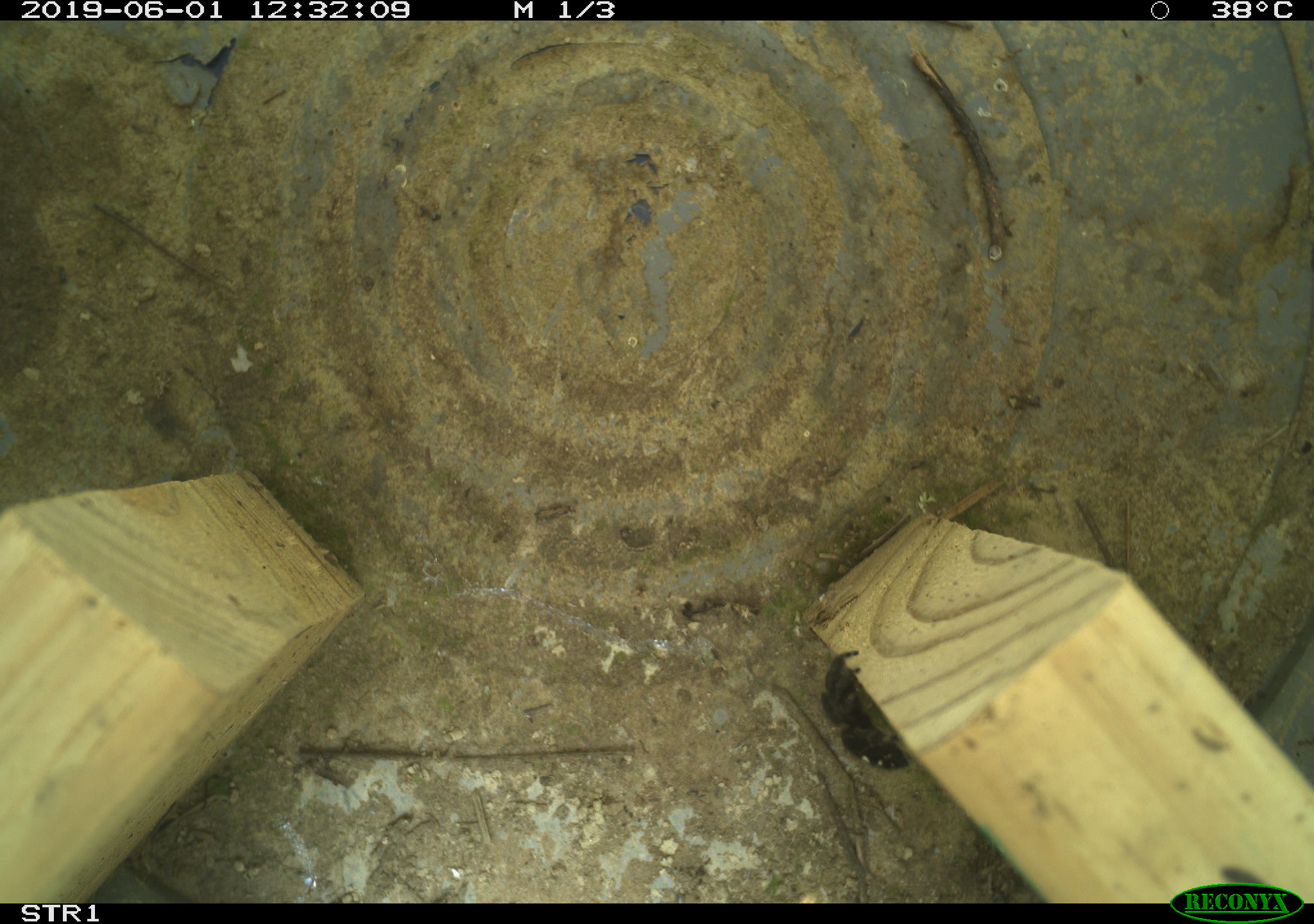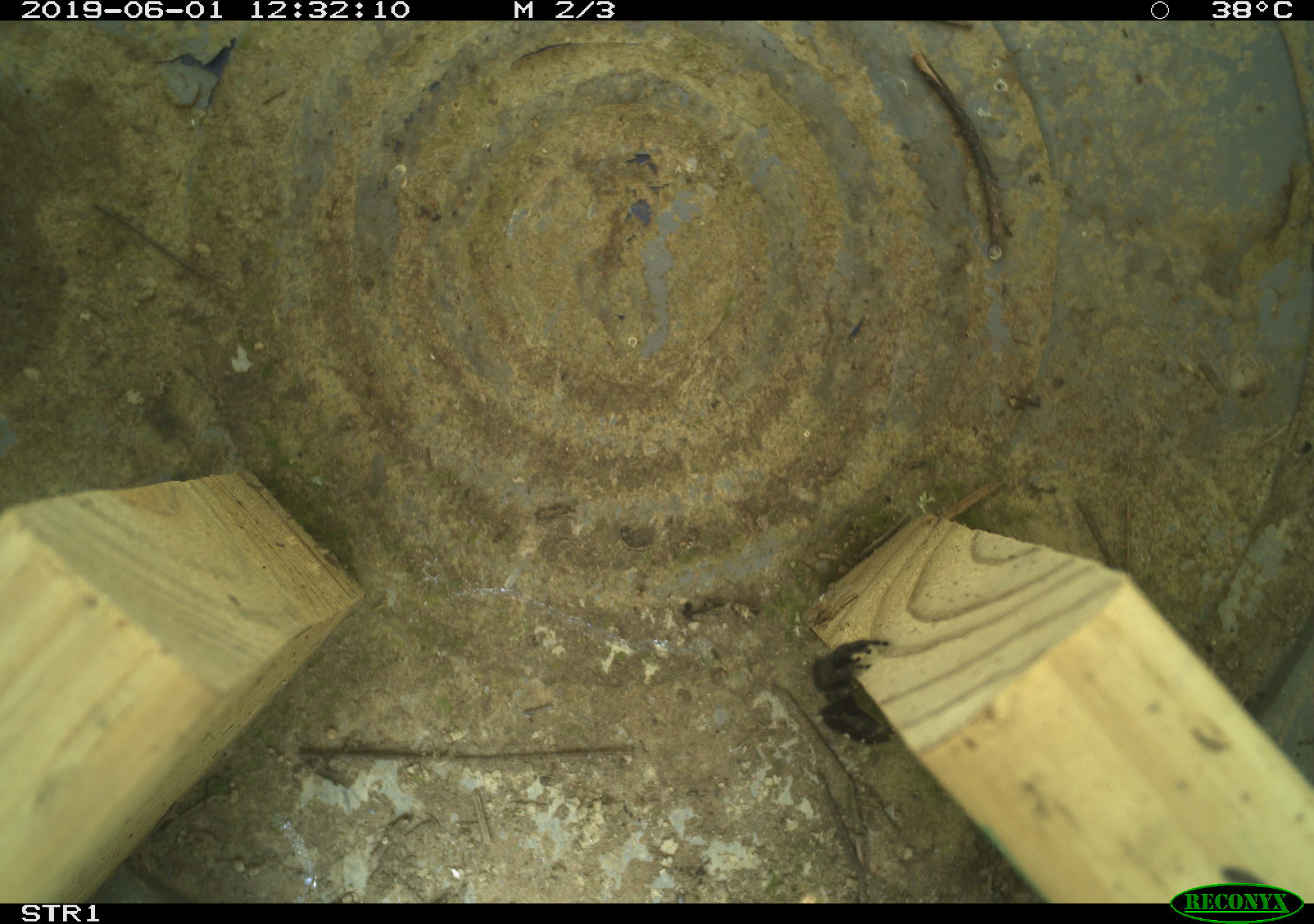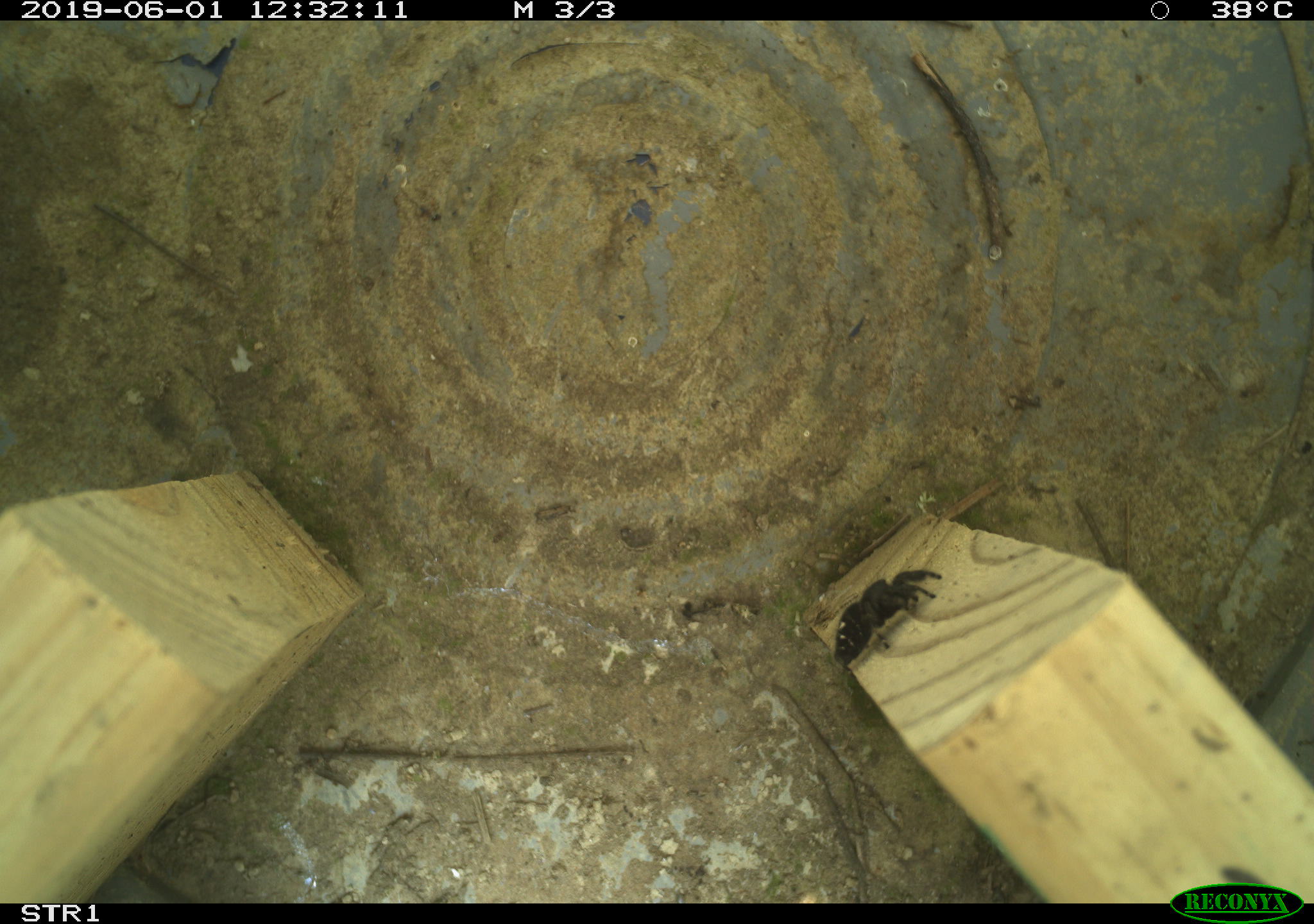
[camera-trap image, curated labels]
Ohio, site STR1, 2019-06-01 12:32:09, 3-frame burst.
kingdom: Animalia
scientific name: Animalia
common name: animal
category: invertebrate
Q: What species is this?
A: Invertebrate (animal) (Animalia).